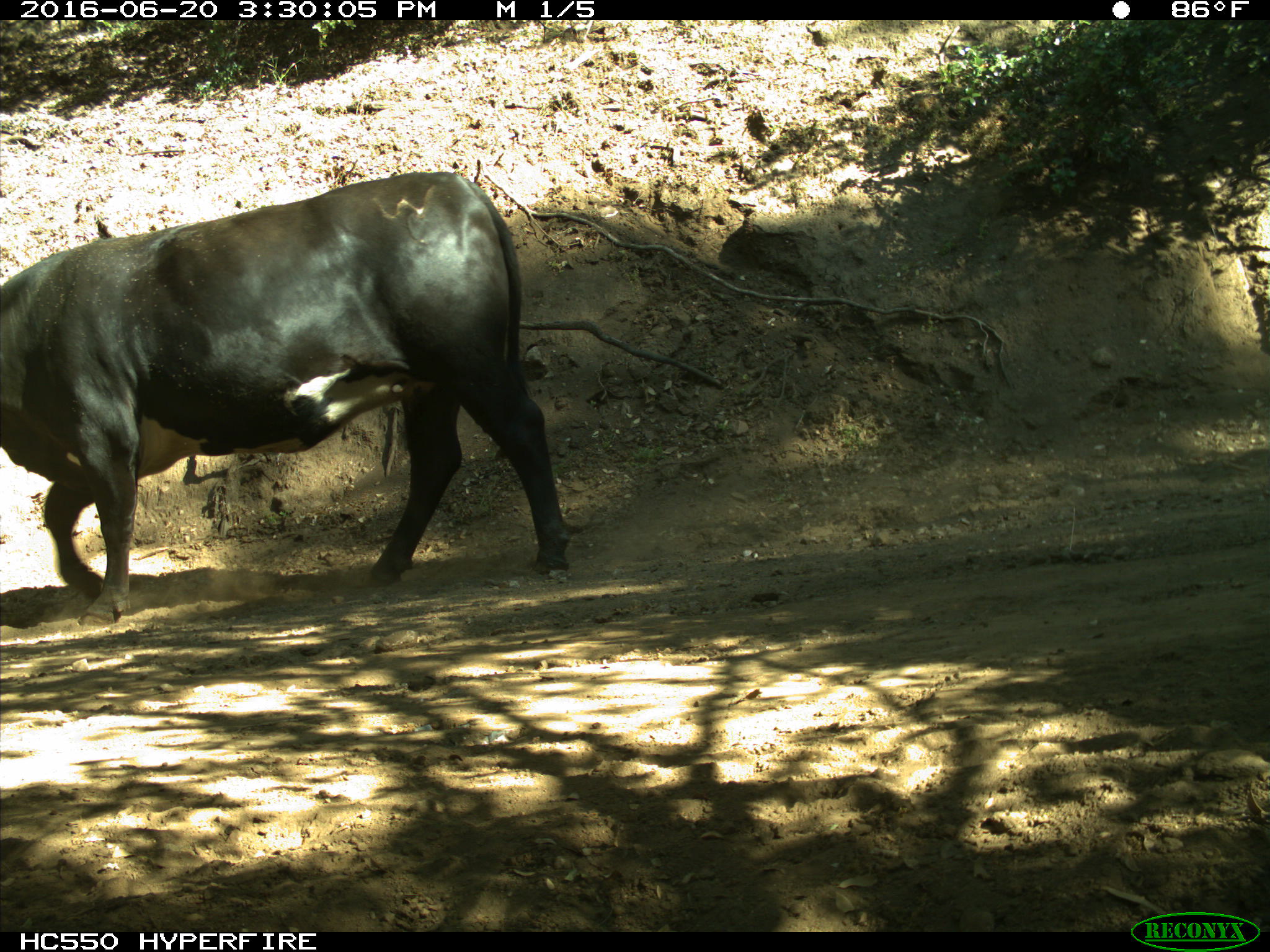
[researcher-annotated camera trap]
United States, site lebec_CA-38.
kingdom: Animalia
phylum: Chordata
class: Mammalia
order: Artiodactyla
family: Bovidae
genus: Bos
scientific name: Bos taurus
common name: domestic cow